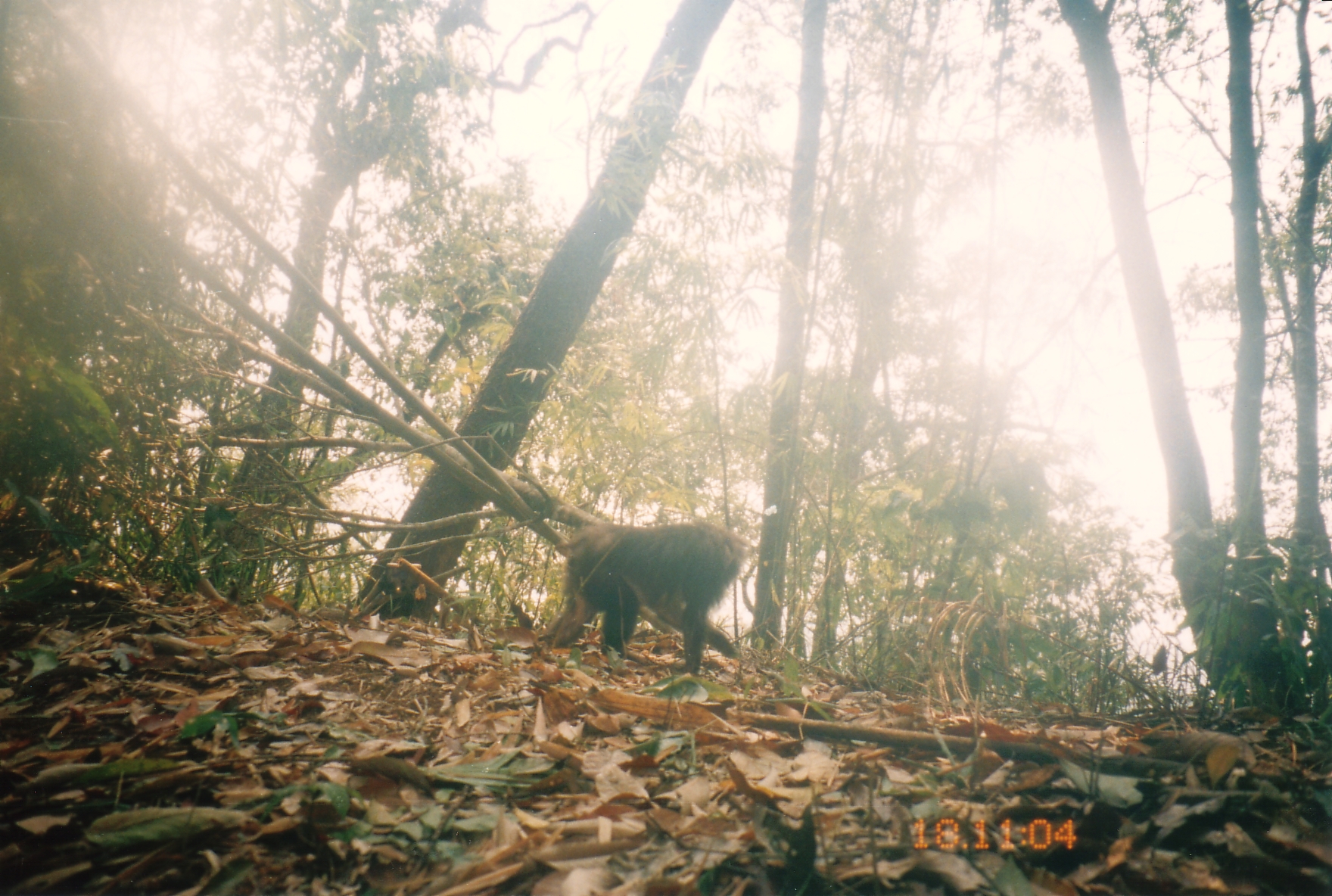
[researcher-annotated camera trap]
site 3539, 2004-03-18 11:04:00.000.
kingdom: Animalia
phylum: Chordata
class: Mammalia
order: Primates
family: Cercopithecidae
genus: Macaca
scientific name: Macaca arctoides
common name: stump-tailed macaque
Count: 1.